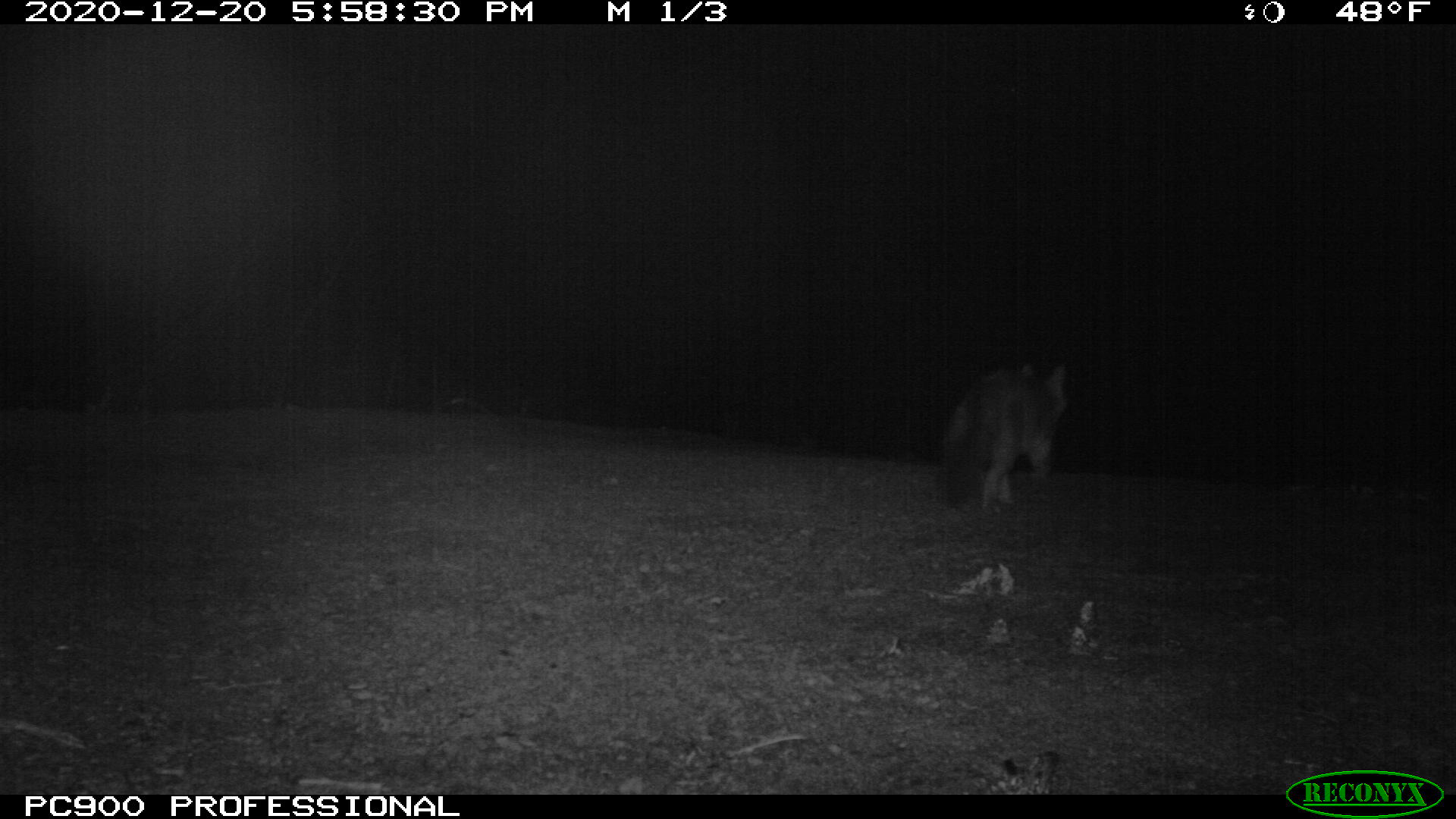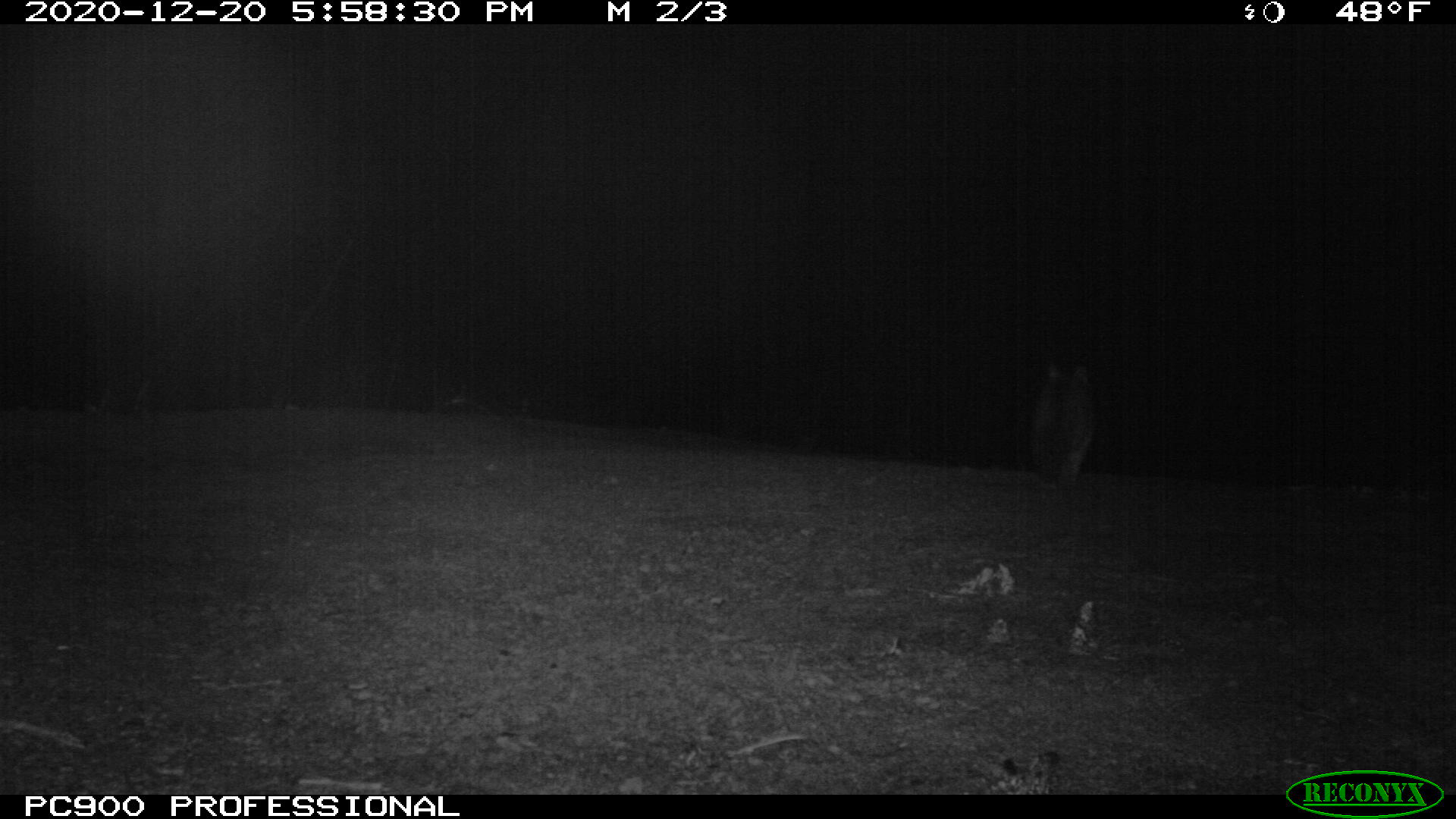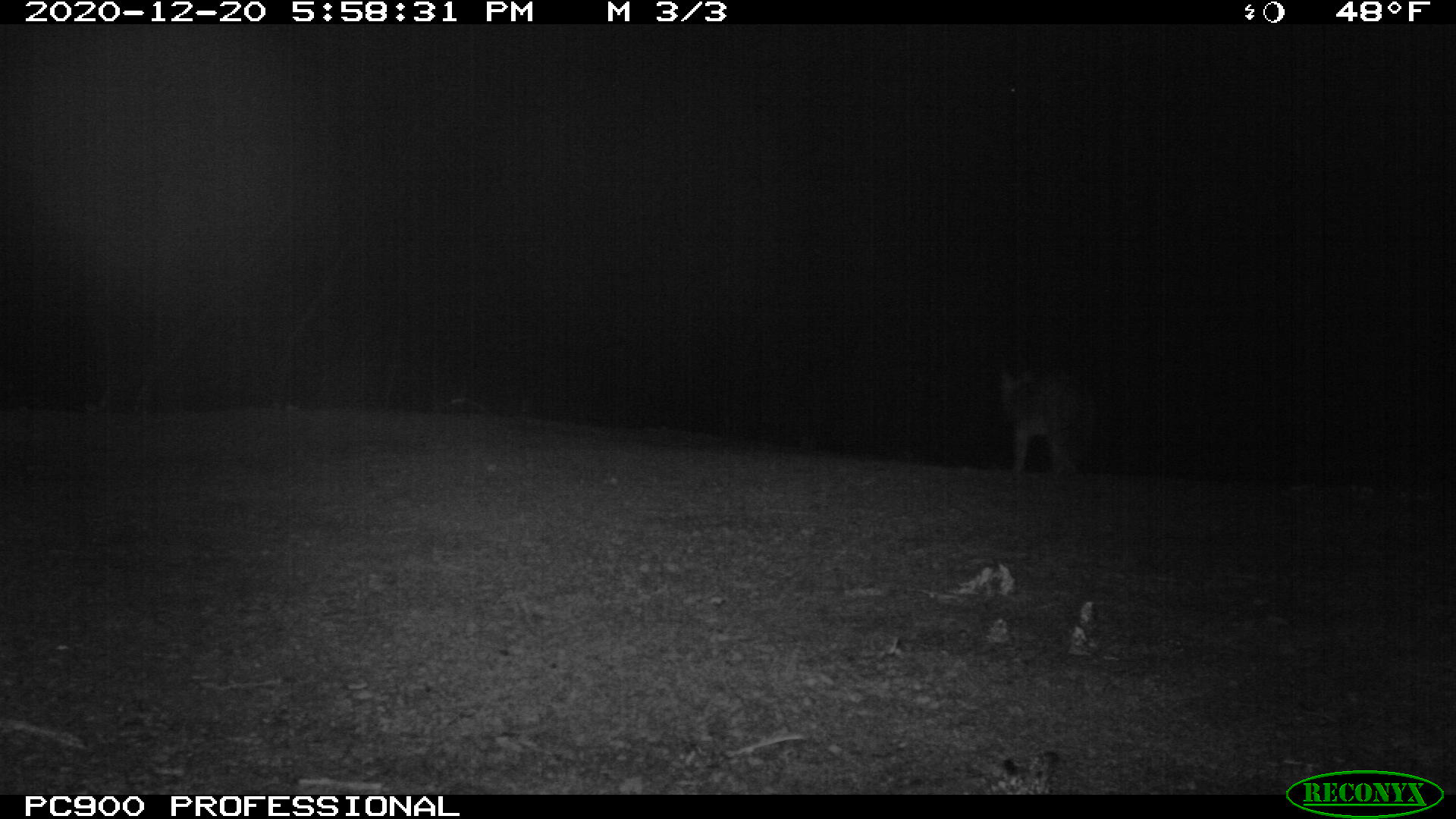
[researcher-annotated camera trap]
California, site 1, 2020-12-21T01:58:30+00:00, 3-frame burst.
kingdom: Animalia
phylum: Chordata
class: Mammalia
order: Carnivora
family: Canidae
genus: Urocyon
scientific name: Urocyon cinereoargenteus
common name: gray fox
Gray fox (Urocyon cinereoargenteus).